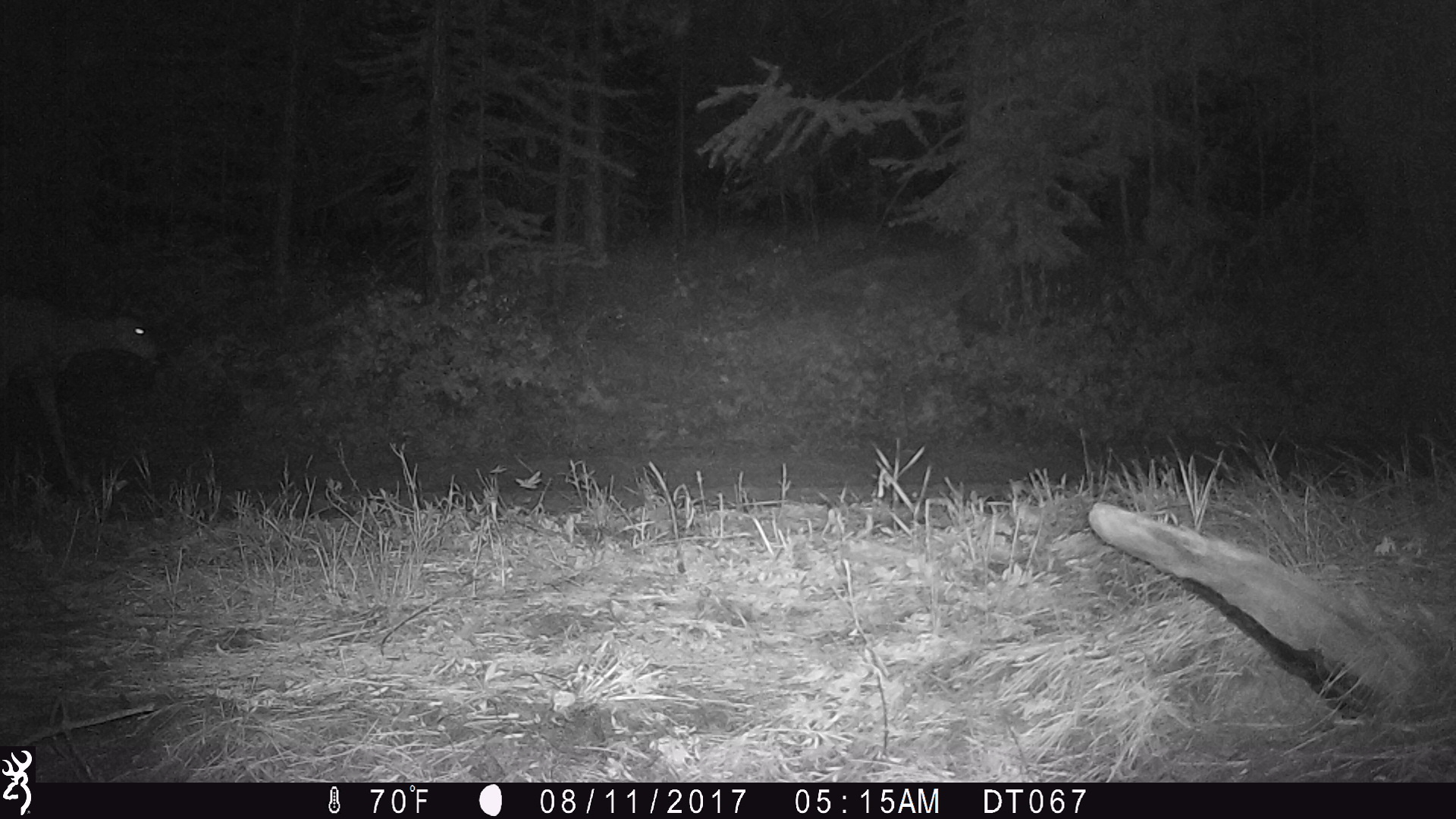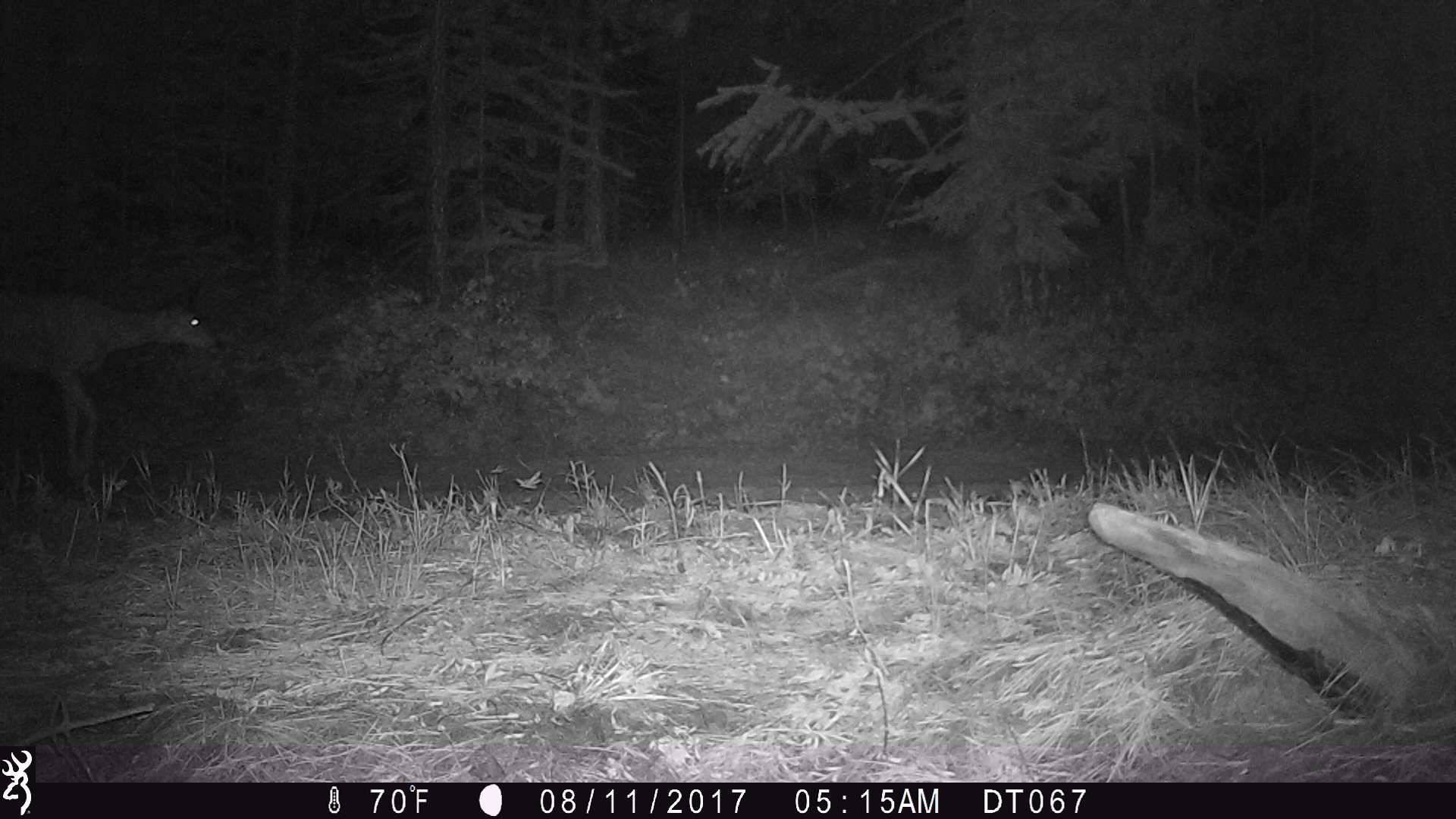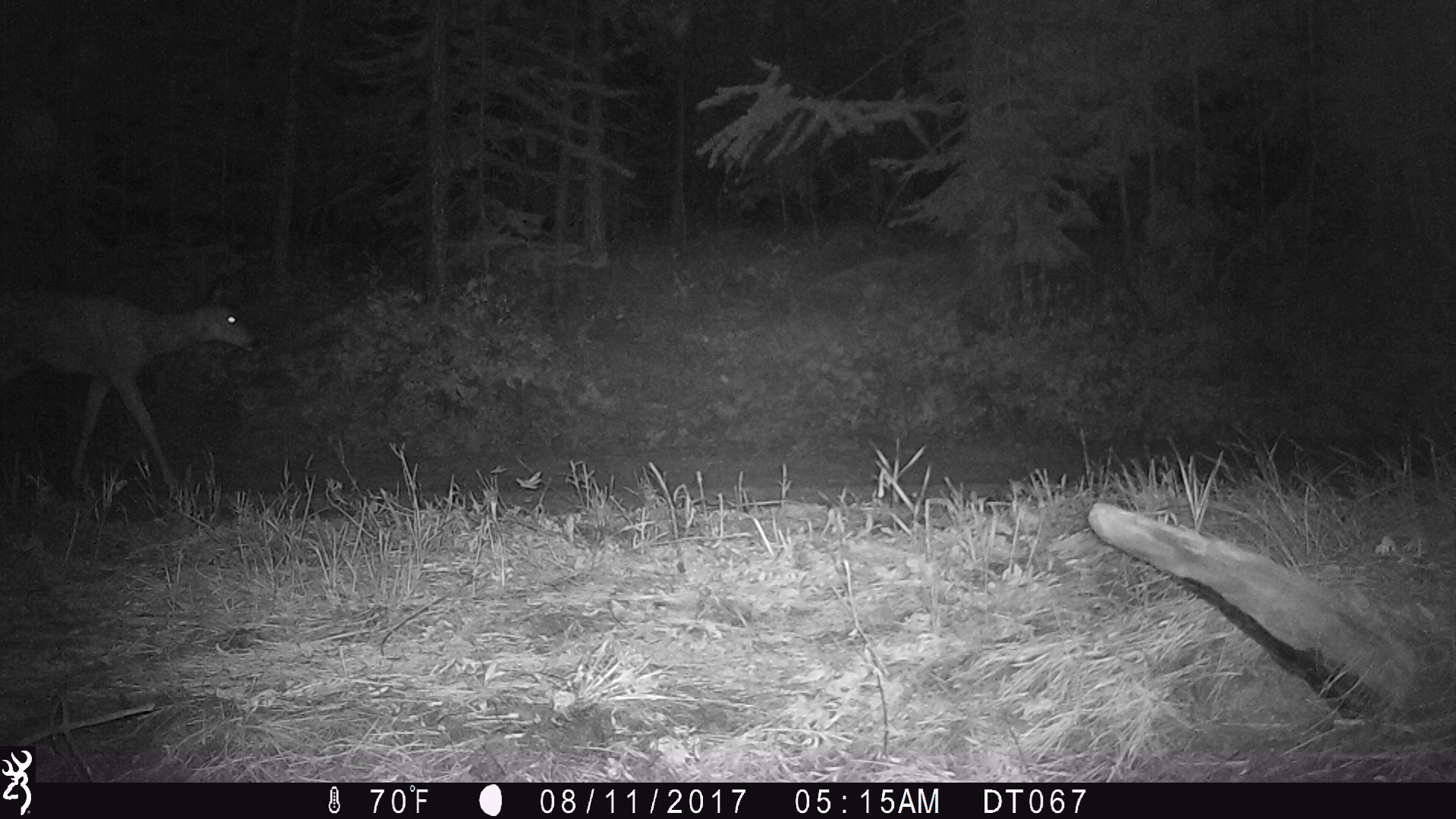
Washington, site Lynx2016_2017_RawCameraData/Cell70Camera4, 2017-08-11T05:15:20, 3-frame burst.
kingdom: Animalia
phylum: Chordata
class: Mammalia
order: Artiodactyla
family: Cervidae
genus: Odocoileus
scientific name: Odocoileus hemionus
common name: mule deer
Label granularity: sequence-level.